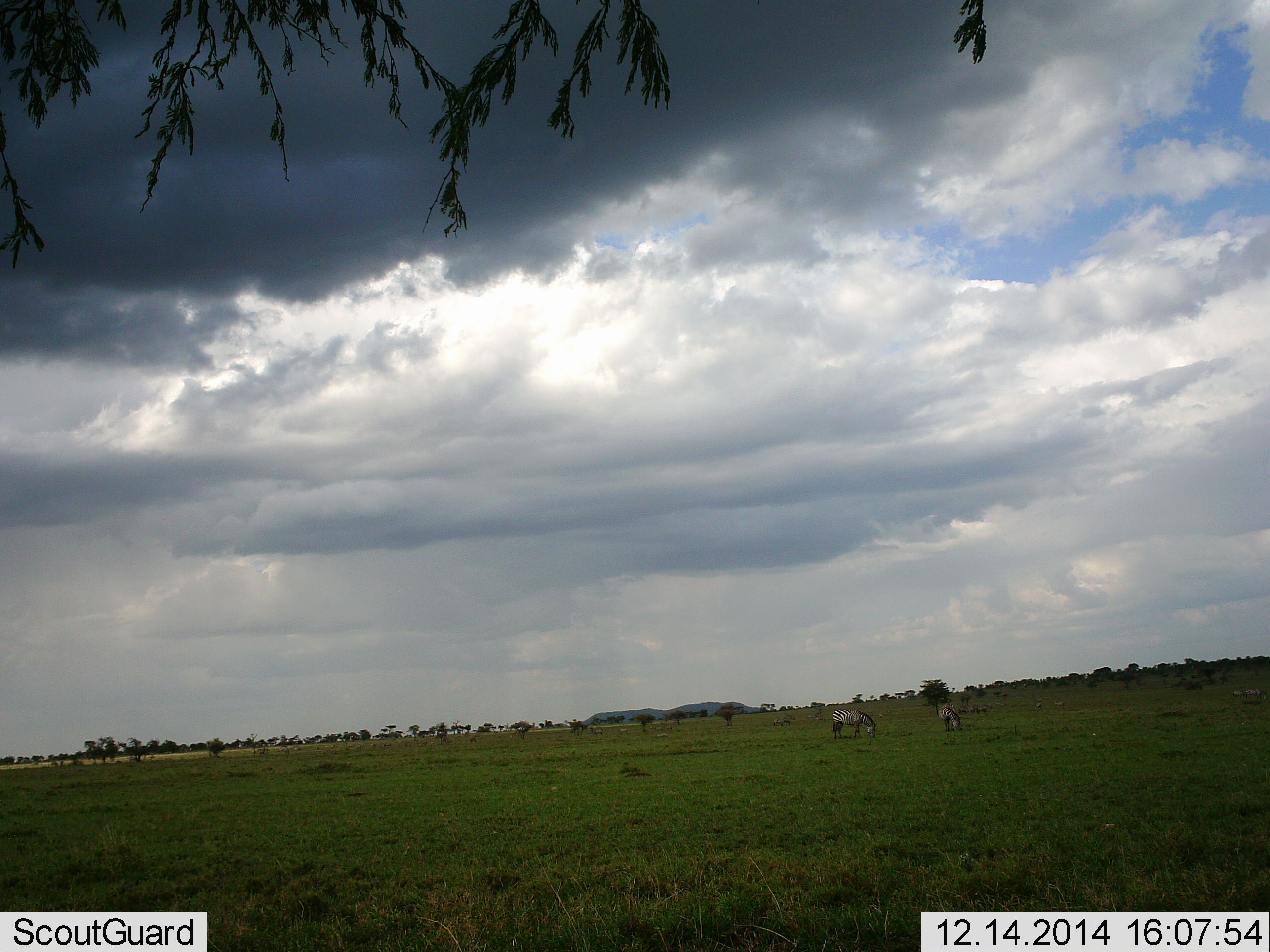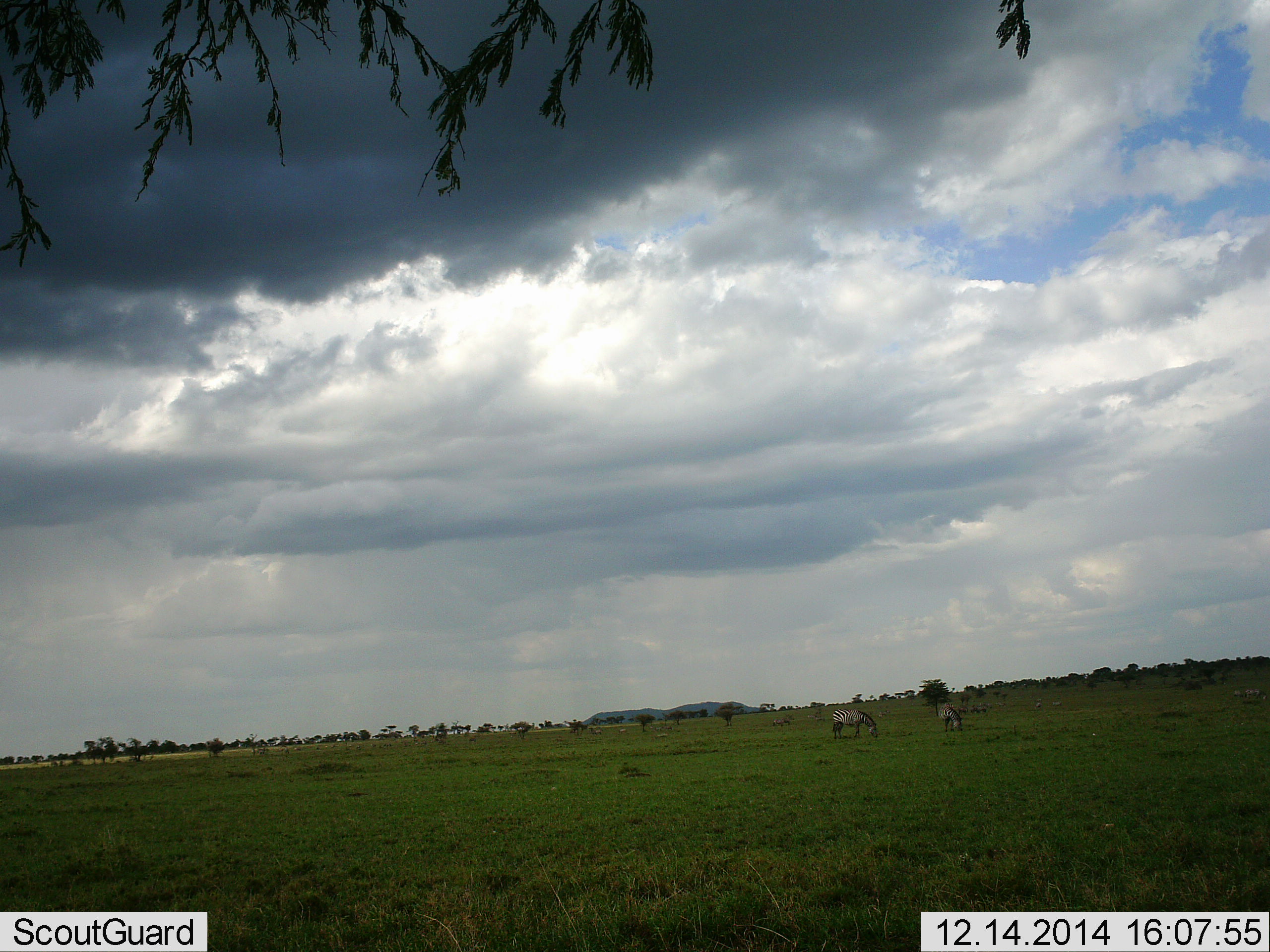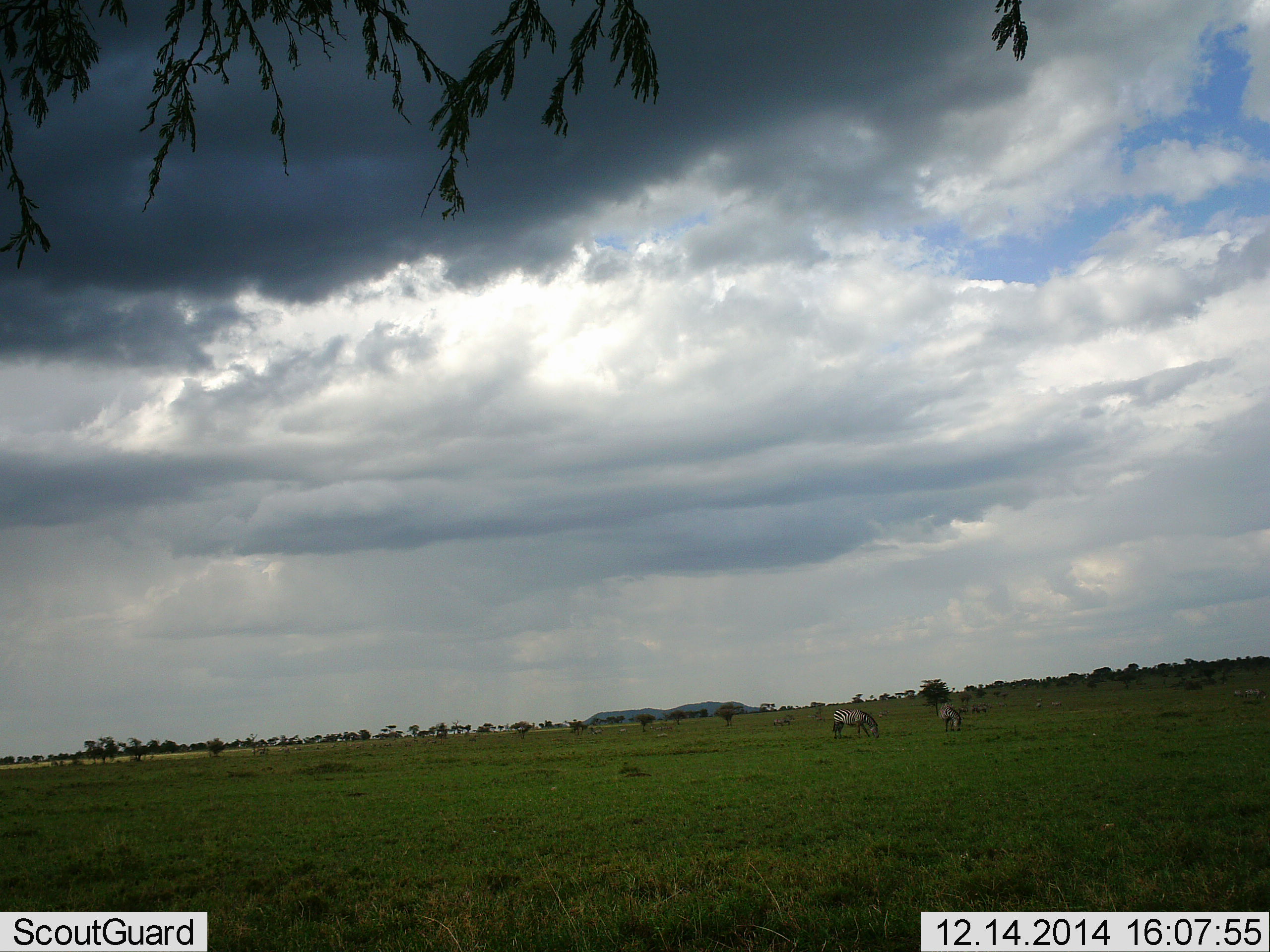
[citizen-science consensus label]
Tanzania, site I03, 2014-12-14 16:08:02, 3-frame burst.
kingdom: Animalia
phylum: Chordata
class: Mammalia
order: Perissodactyla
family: Equidae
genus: Equus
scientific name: Equus quagga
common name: plains zebra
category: zebra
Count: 2.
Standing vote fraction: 0%.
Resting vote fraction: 0%.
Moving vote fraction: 0%.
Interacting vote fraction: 0%.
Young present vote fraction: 0%.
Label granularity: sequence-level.